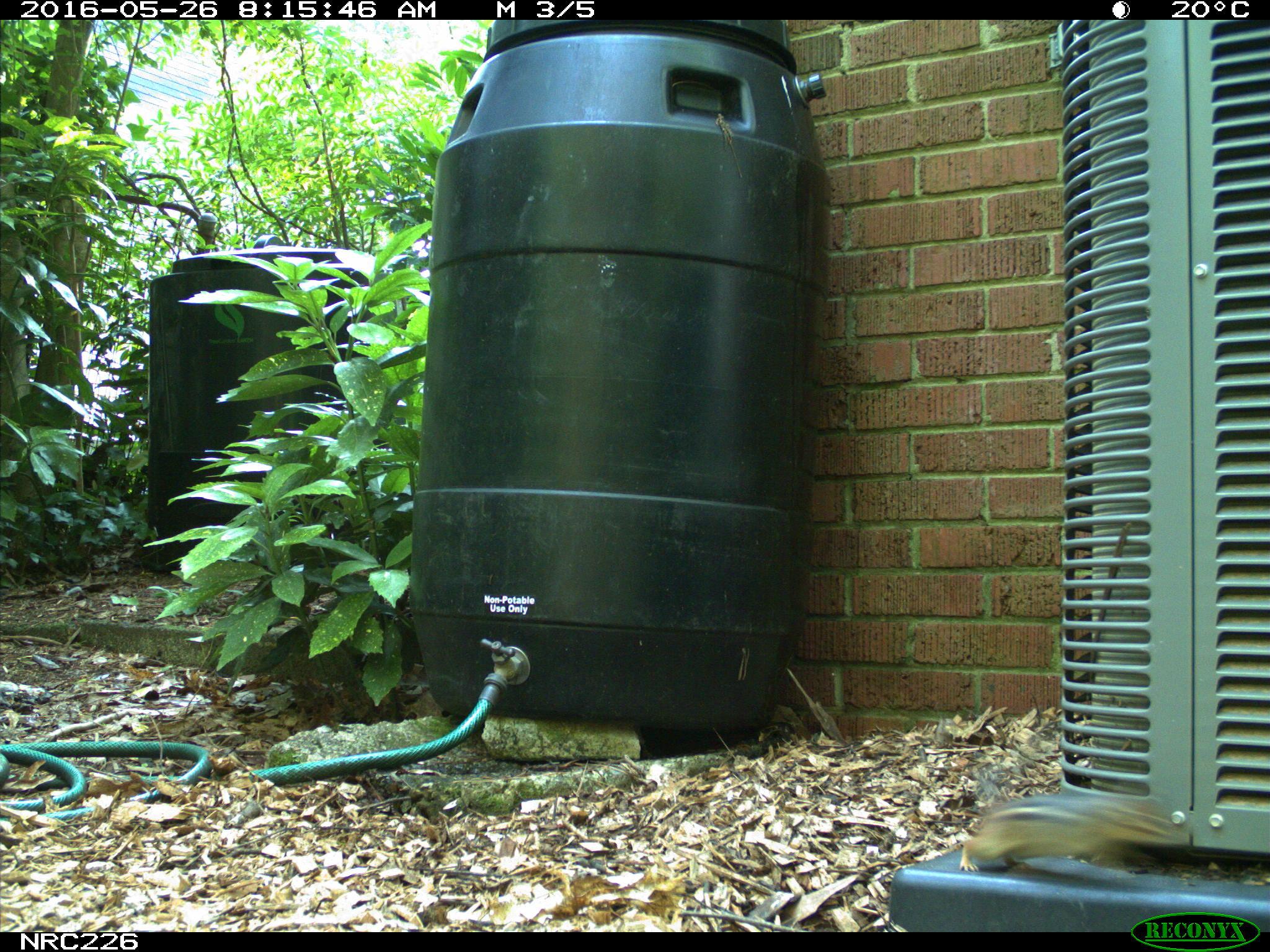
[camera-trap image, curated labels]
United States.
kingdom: Animalia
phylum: Chordata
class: Mammalia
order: Rodentia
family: Sciuridae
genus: Tamias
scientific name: Tamias striatus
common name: eastern chipmunk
Eastern Chipmunk (Tamias striatus).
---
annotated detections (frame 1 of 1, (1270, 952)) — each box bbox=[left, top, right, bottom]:
Eastern Chipmunk: bbox=[961, 758, 1191, 877]